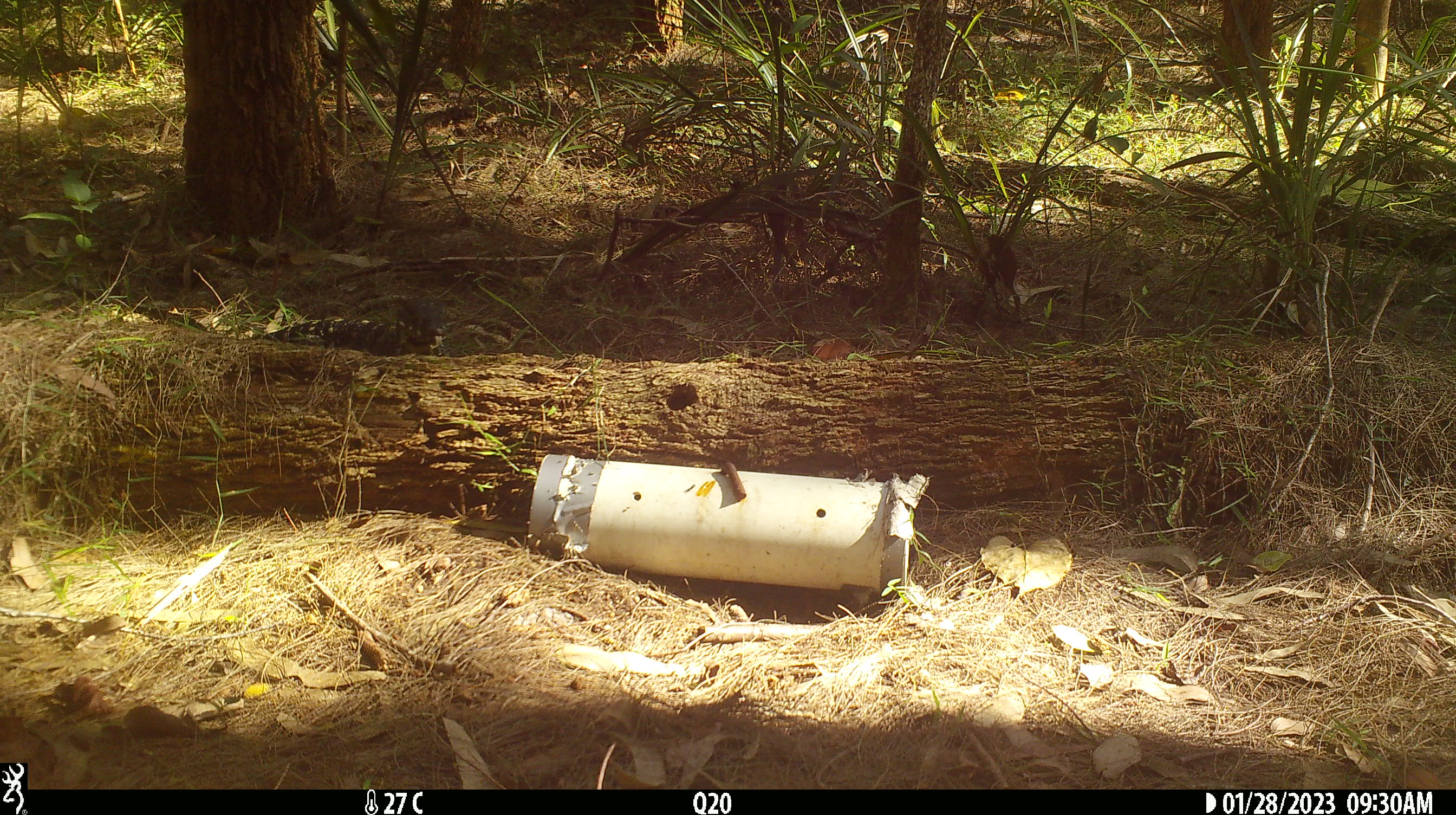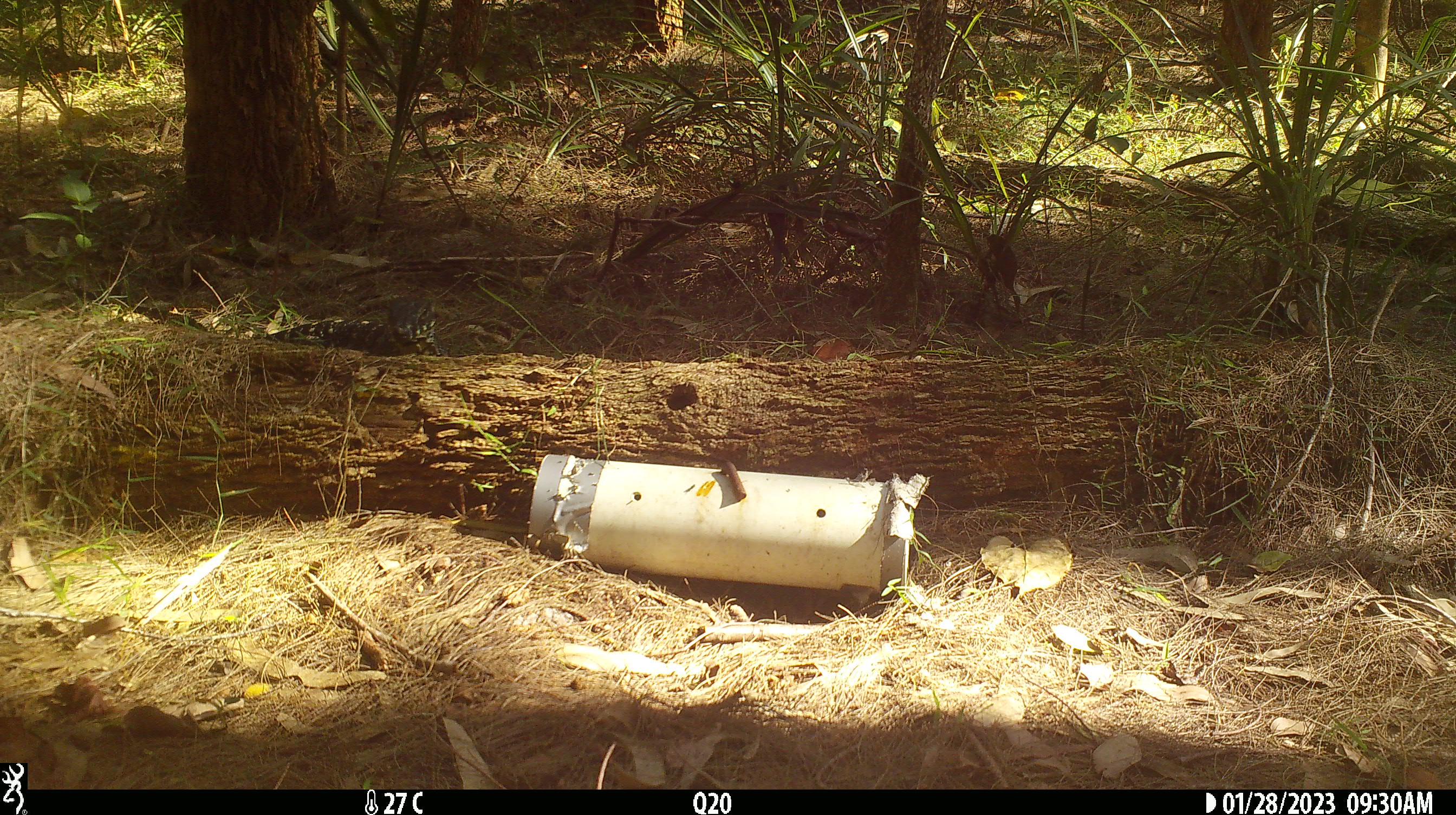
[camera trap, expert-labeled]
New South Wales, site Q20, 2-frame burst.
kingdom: Animalia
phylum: Chordata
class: Reptilia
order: Squamata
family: Varanidae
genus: Varanus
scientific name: Varanus varius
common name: lace monitor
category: goanna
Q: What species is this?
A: Goanna (lace monitor) (Varanus varius).